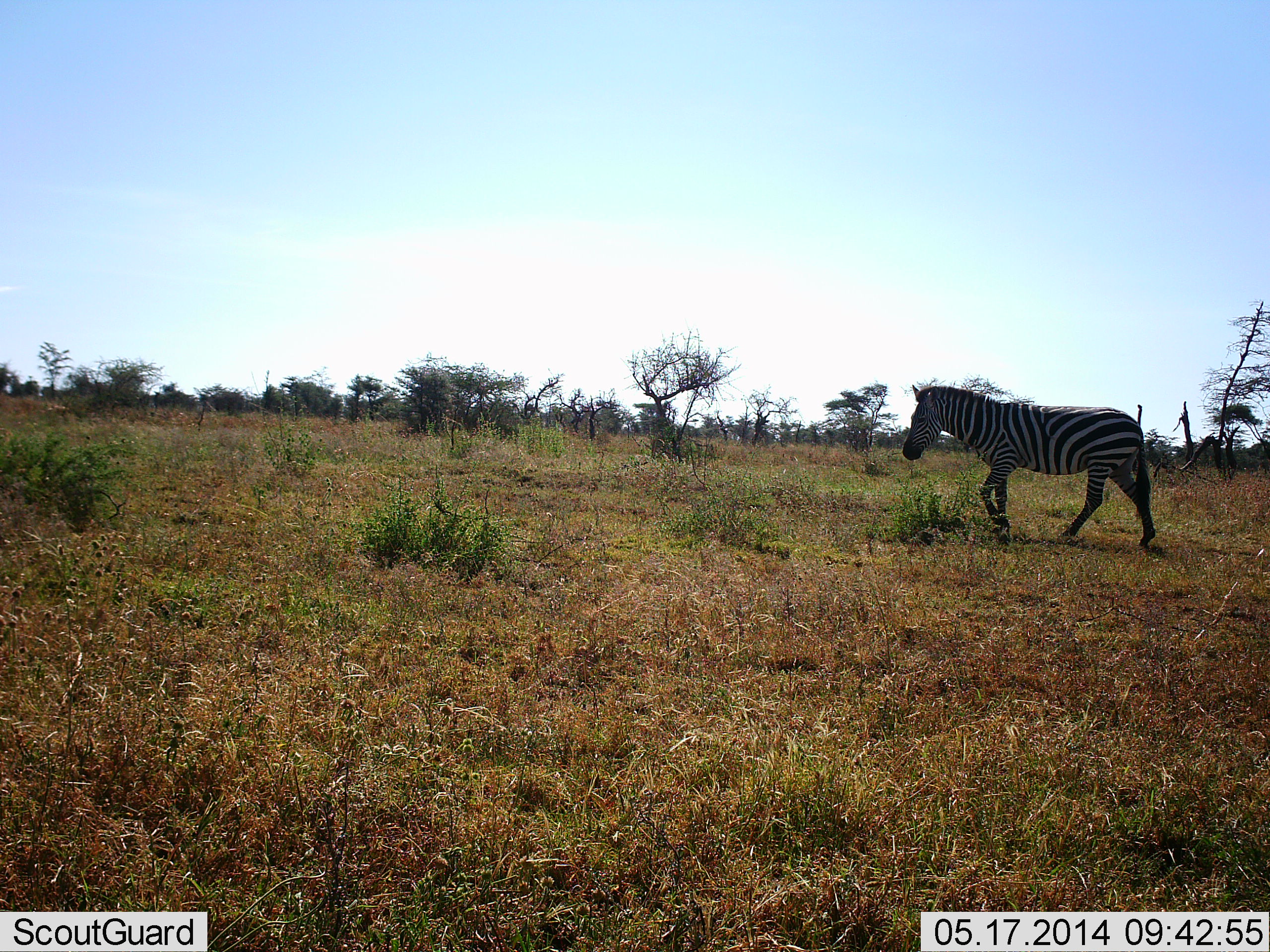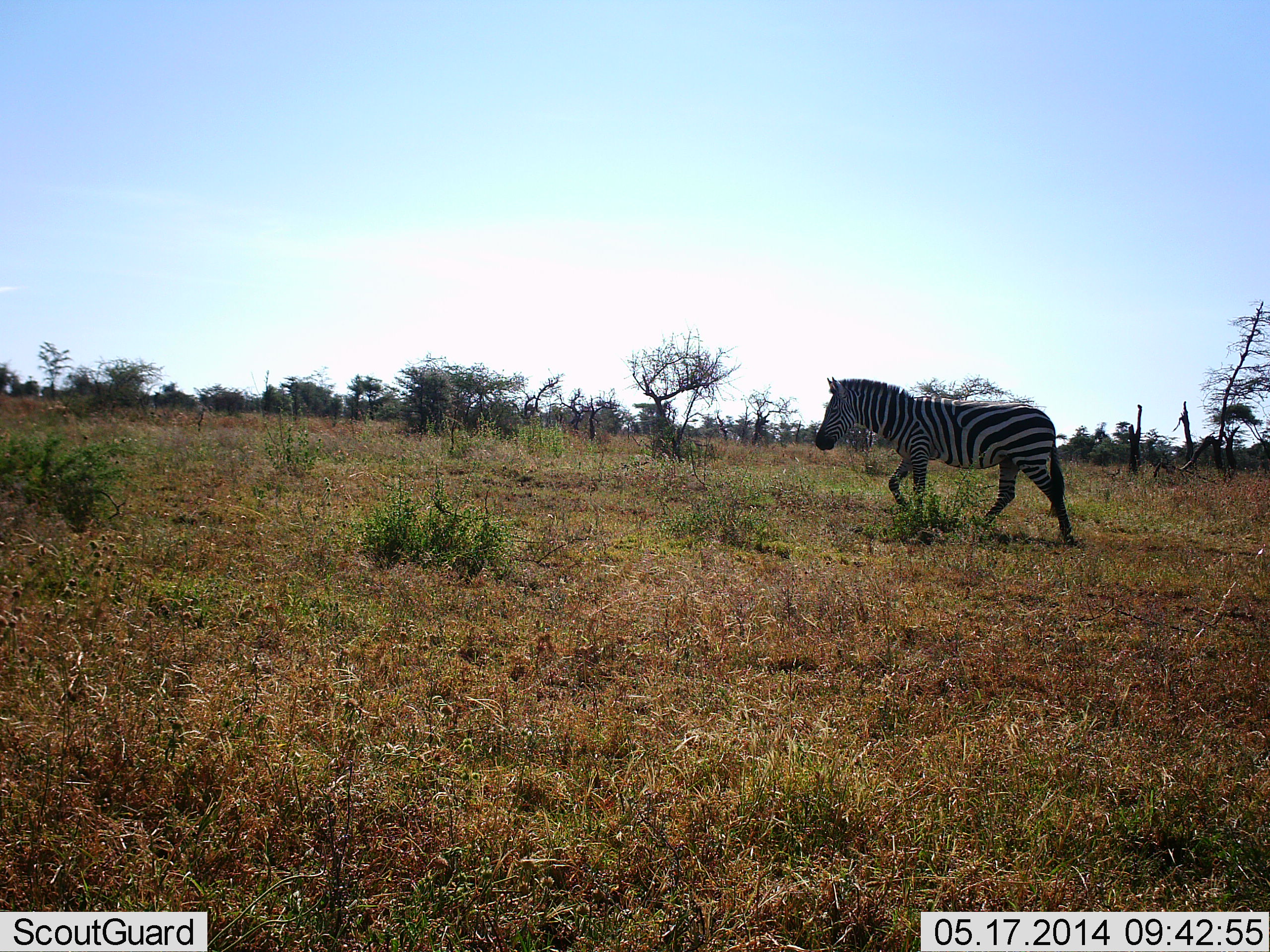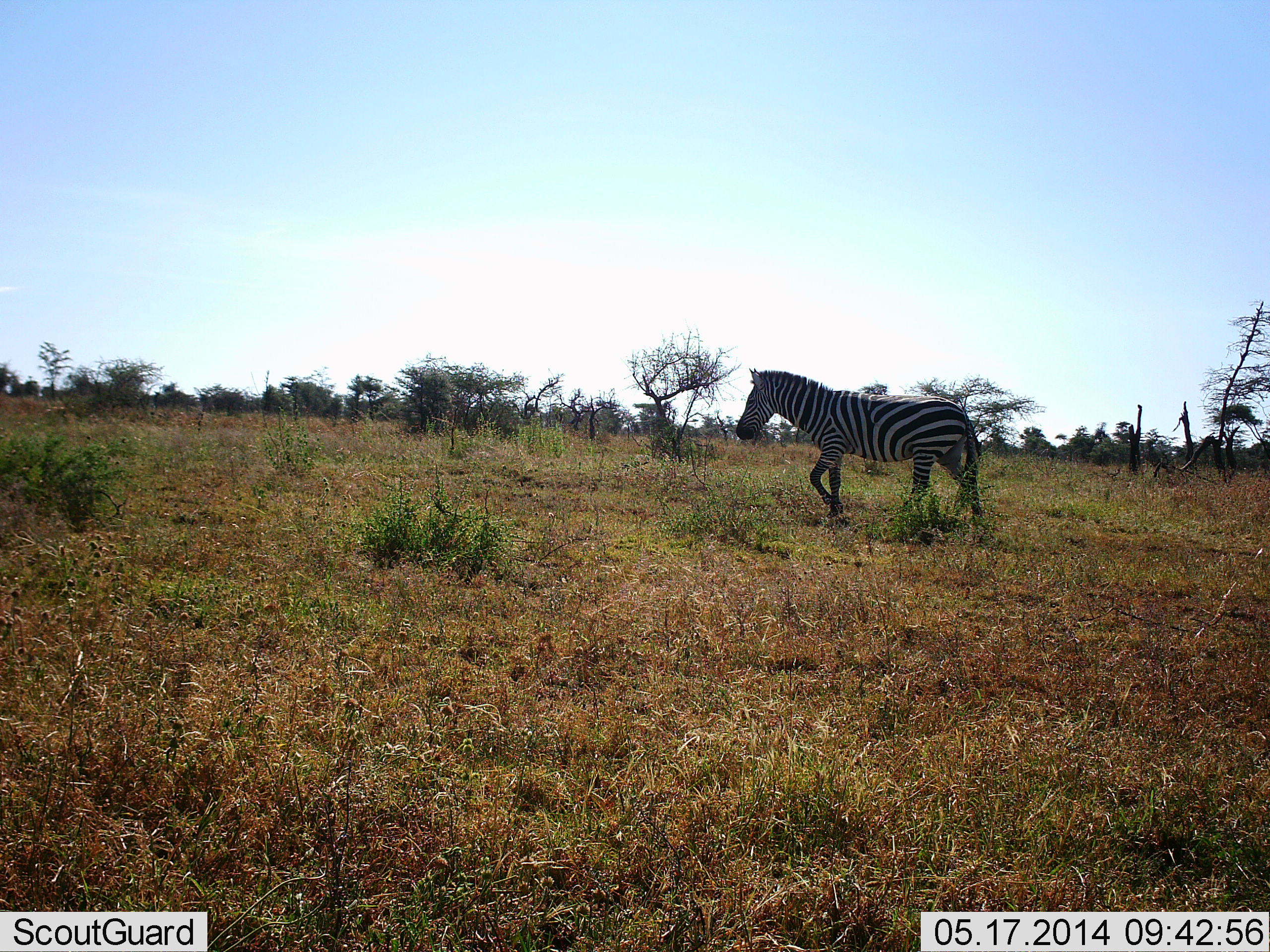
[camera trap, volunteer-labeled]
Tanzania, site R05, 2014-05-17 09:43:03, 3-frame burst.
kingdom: Animalia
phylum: Chordata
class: Mammalia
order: Perissodactyla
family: Equidae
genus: Equus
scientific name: Equus quagga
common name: plains zebra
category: zebra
Zebra (plains zebra) (Equus quagga), count 1. Behavior (volunteer vote fractions): standing 5%, resting 0%, moving 95%, interacting 0%. Young present (vote fraction): 0%. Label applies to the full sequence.